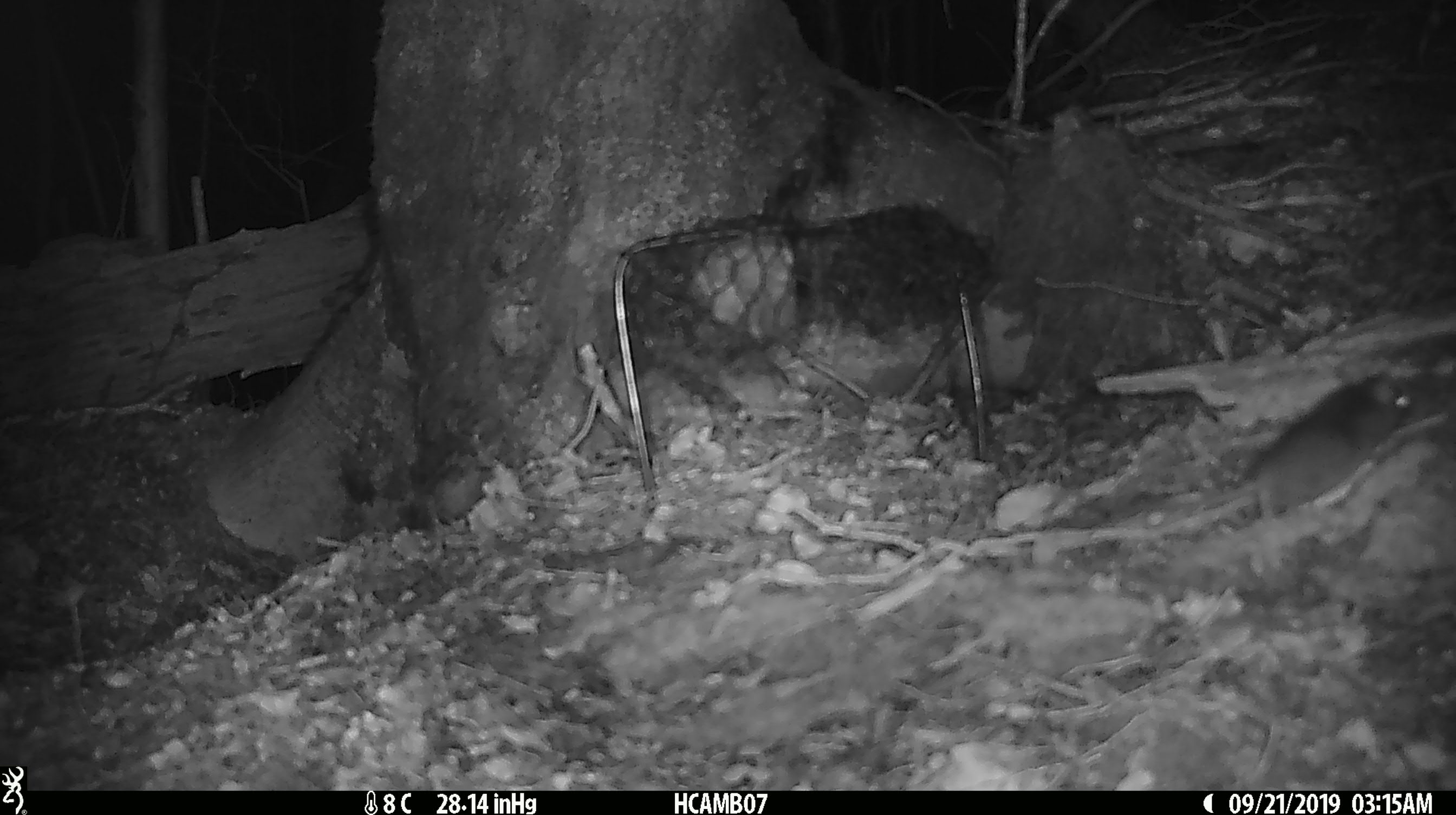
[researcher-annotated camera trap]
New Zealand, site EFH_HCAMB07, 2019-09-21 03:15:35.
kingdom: Animalia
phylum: Chordata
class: Mammalia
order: Rodentia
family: Muridae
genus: Mus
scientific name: Mus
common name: mouse